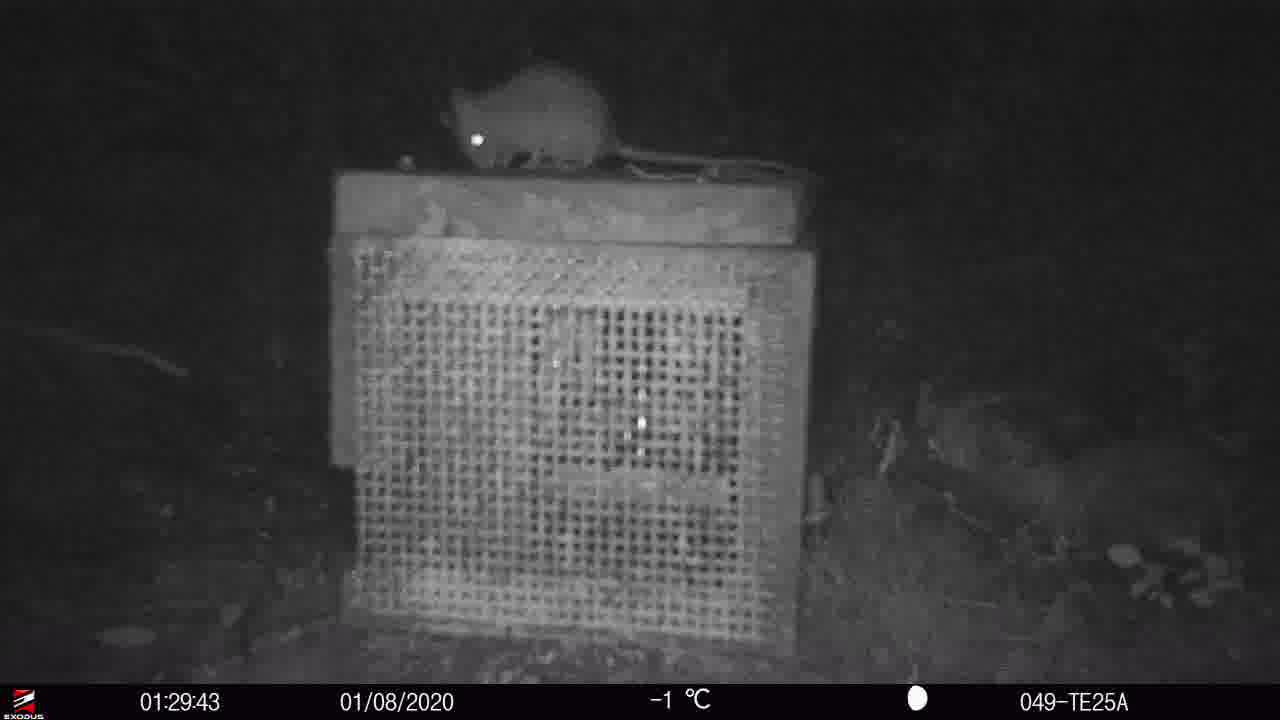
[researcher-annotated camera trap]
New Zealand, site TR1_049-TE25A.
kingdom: Animalia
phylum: Chordata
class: Mammalia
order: Rodentia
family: Muridae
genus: Rattus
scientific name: Rattus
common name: rat